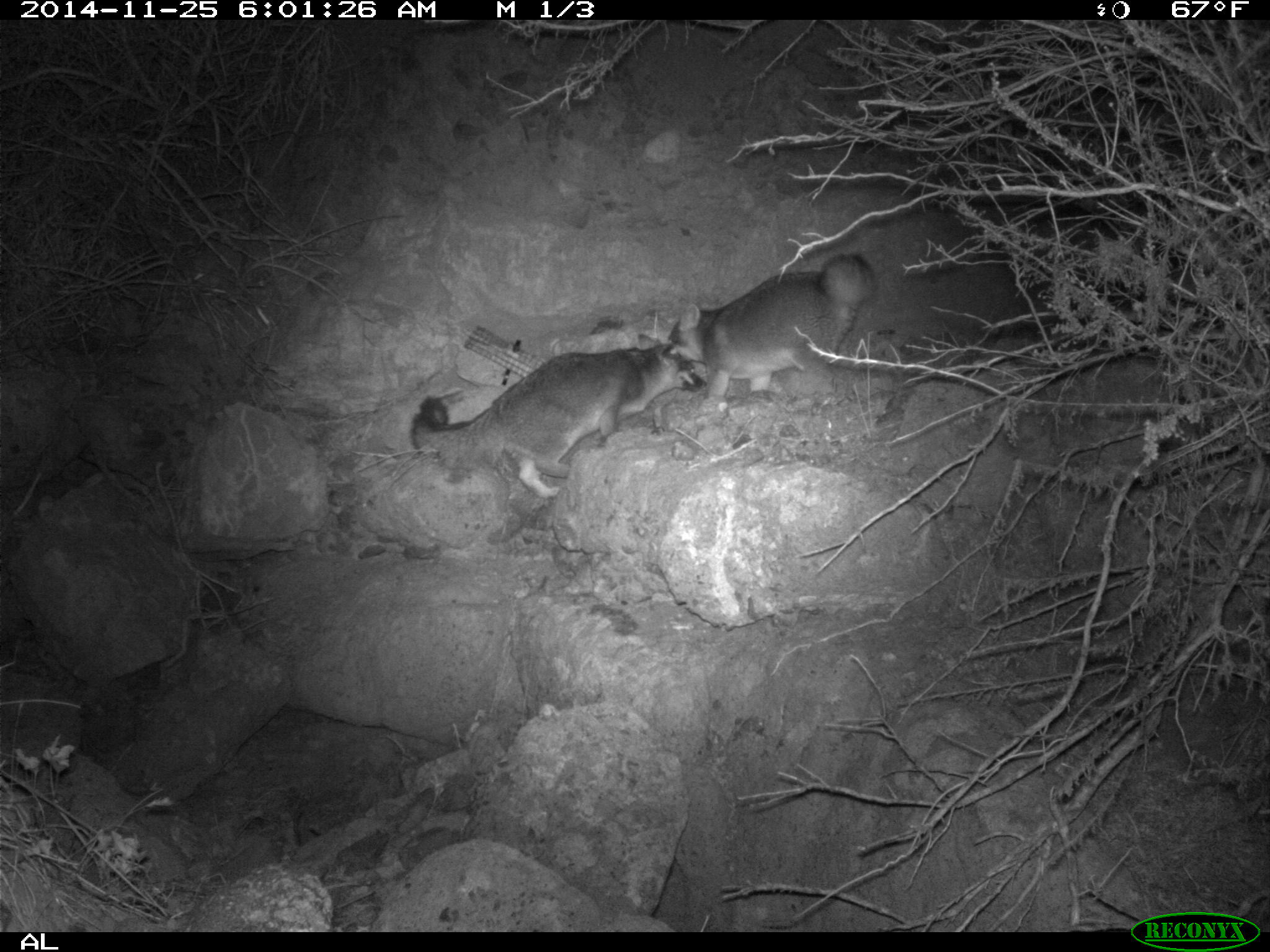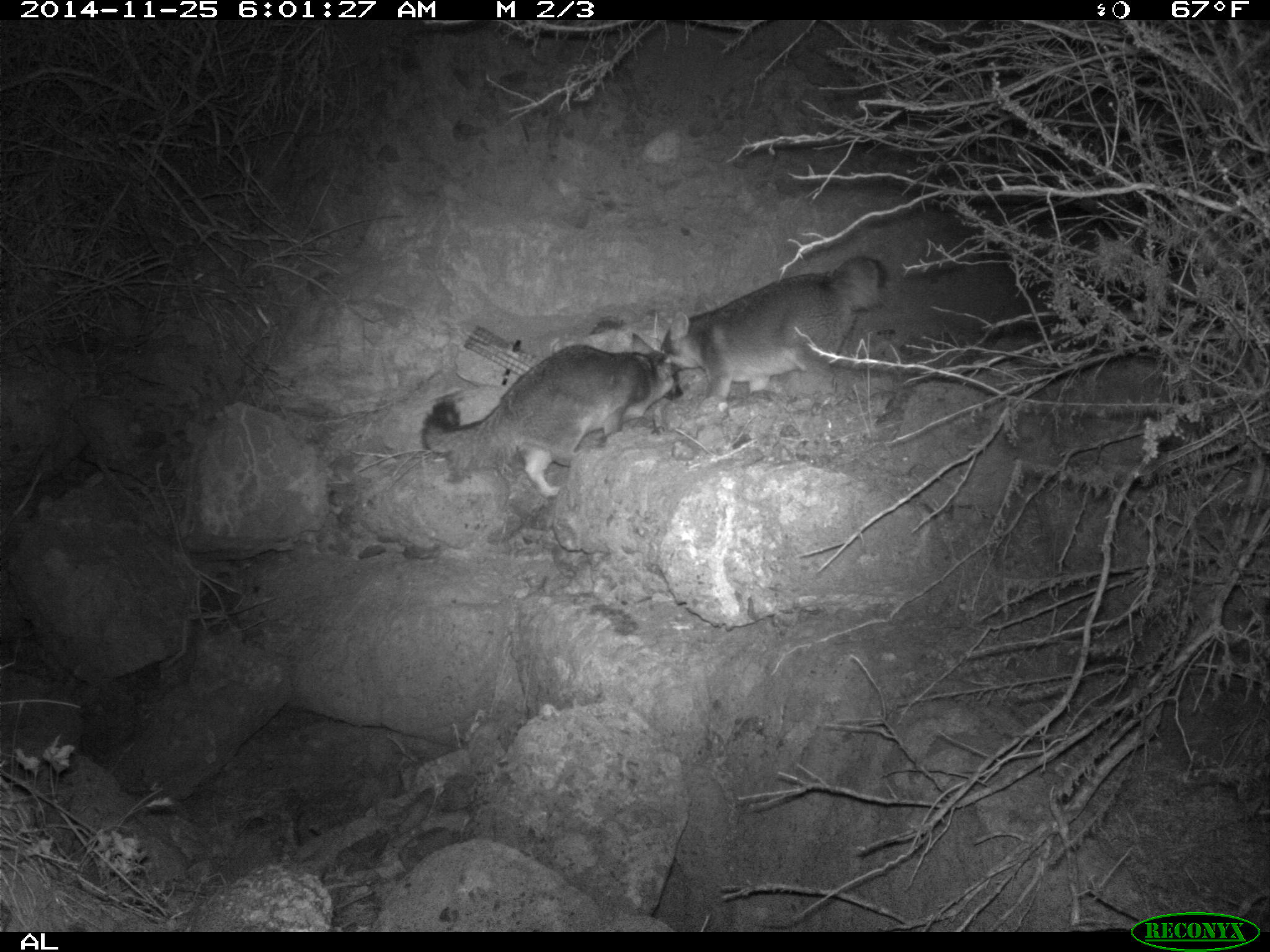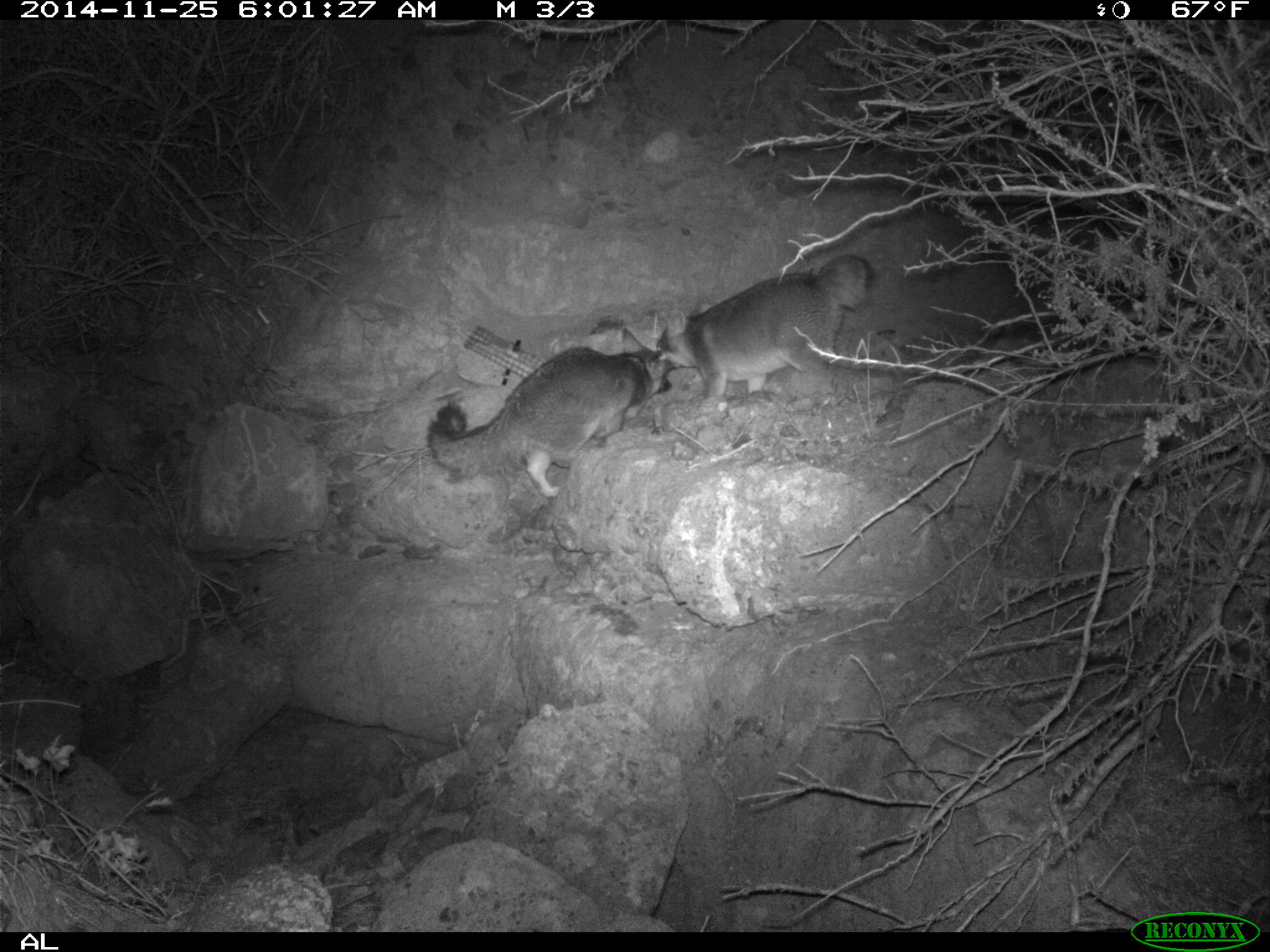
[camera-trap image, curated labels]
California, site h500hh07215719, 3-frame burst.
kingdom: Animalia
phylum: Chordata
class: Mammalia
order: Carnivora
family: Canidae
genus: Urocyon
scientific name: Urocyon littoralis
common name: island fox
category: fox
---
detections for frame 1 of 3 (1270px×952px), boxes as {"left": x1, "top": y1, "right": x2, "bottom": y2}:
fox: {"left": 409, "top": 333, "right": 706, "bottom": 499}; {"left": 668, "top": 253, "right": 874, "bottom": 397}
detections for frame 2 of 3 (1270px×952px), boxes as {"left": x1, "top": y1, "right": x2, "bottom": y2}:
fox: {"left": 420, "top": 332, "right": 684, "bottom": 497}; {"left": 660, "top": 256, "right": 887, "bottom": 399}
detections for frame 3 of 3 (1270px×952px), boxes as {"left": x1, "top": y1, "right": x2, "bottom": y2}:
fox: {"left": 426, "top": 328, "right": 673, "bottom": 499}; {"left": 656, "top": 254, "right": 874, "bottom": 399}